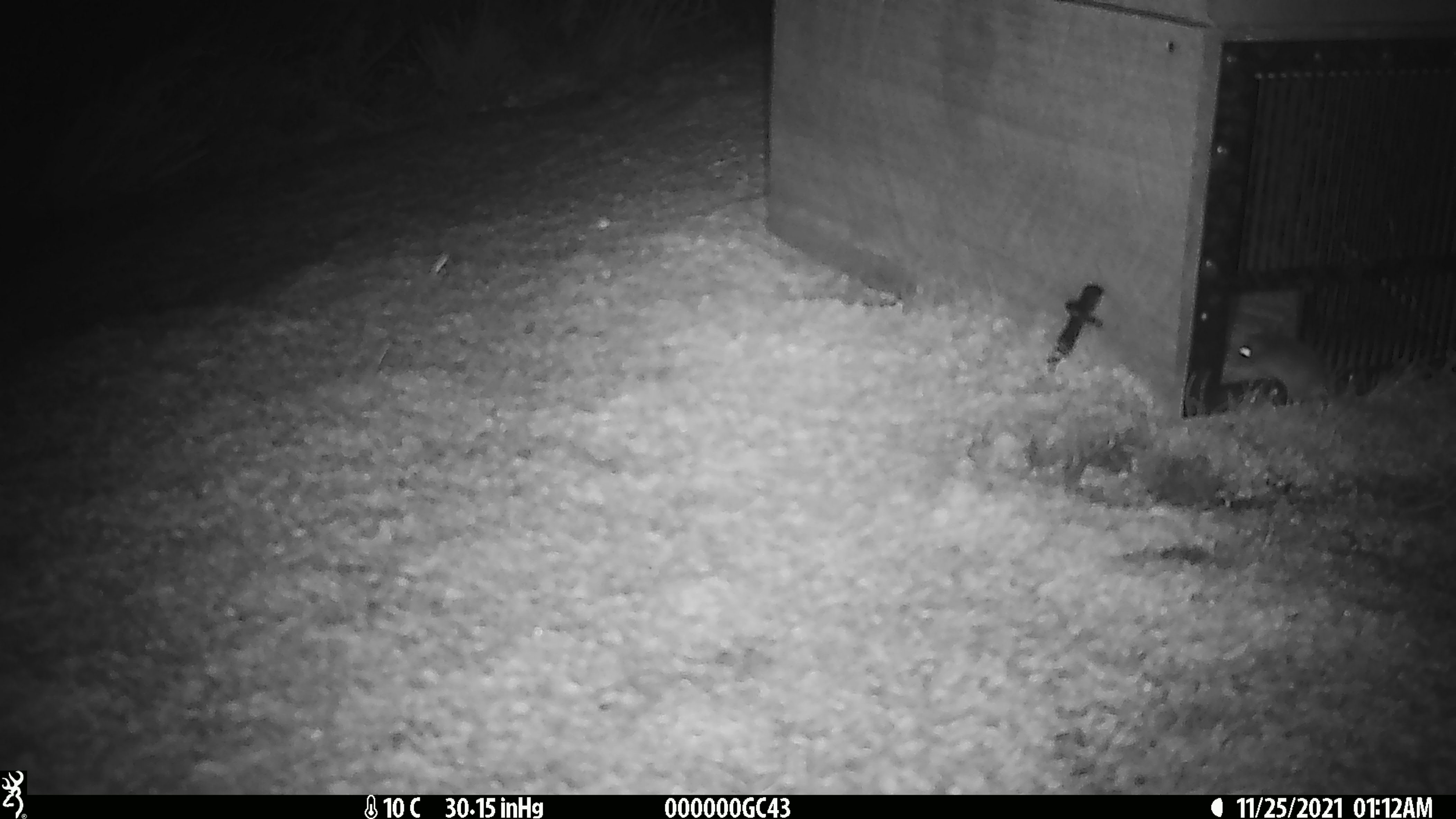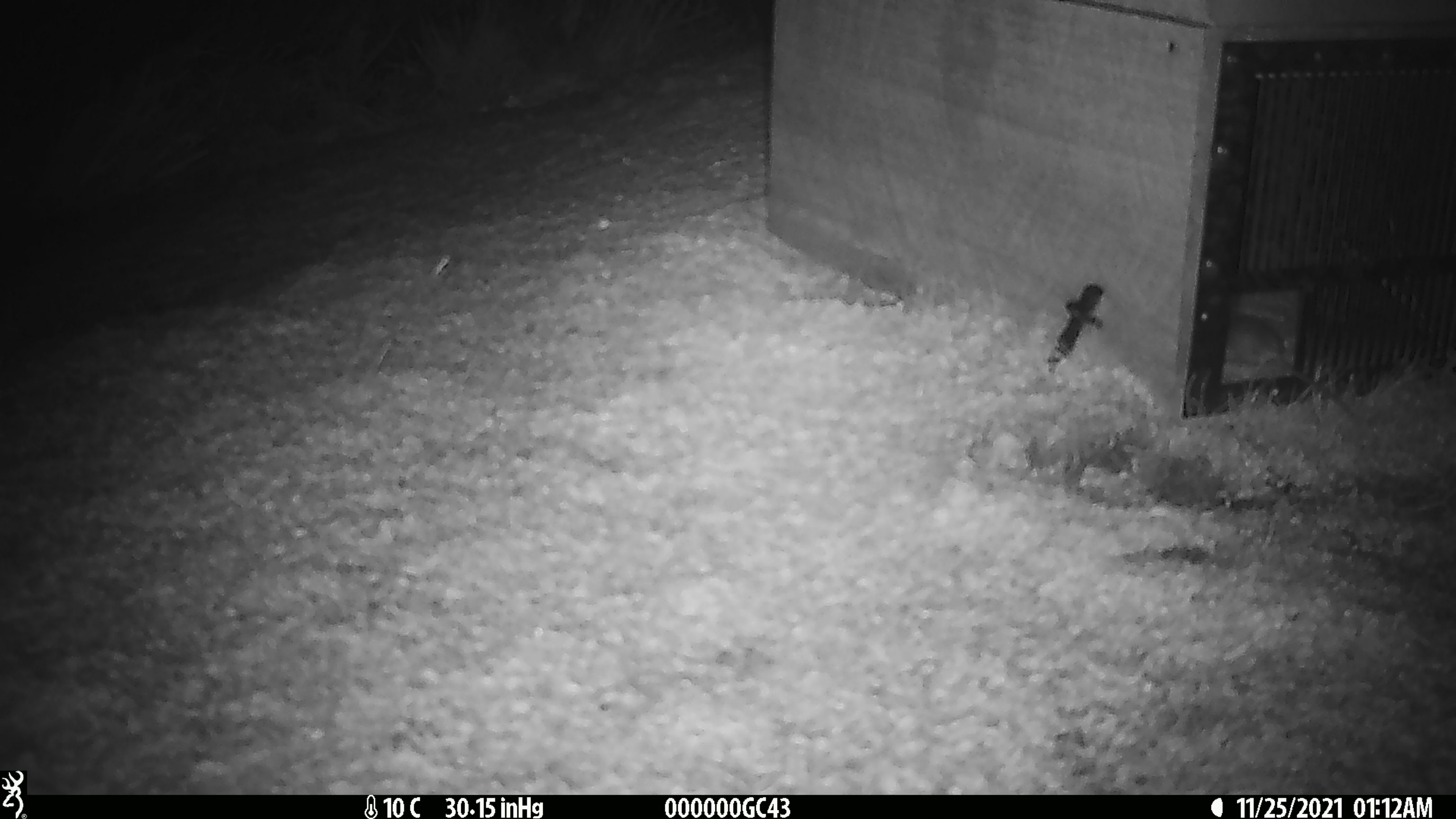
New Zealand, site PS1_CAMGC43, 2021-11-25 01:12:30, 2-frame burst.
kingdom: Animalia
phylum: Chordata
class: Mammalia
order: Rodentia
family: Muridae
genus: Mus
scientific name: Mus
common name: mouse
Mouse (Mus).